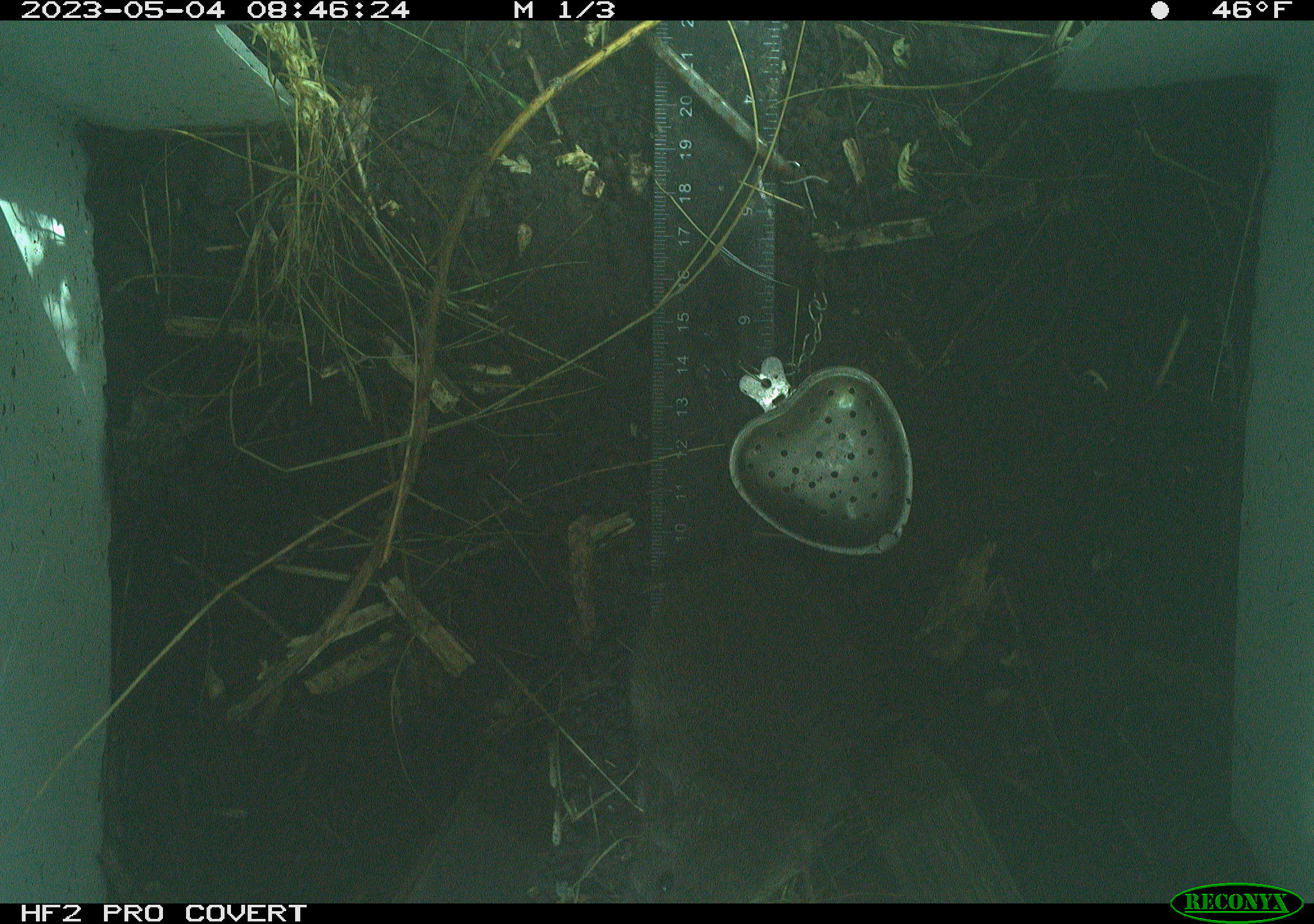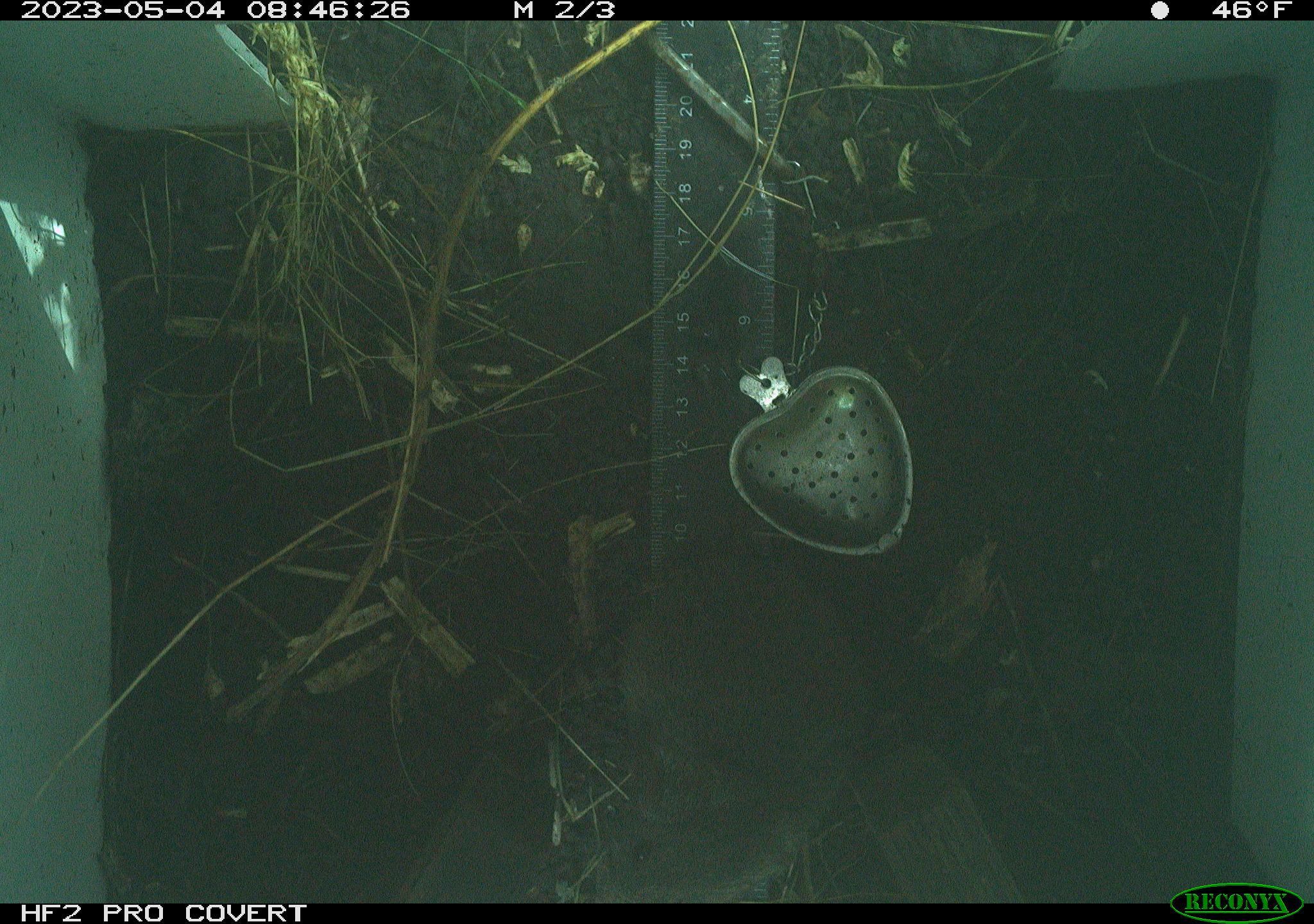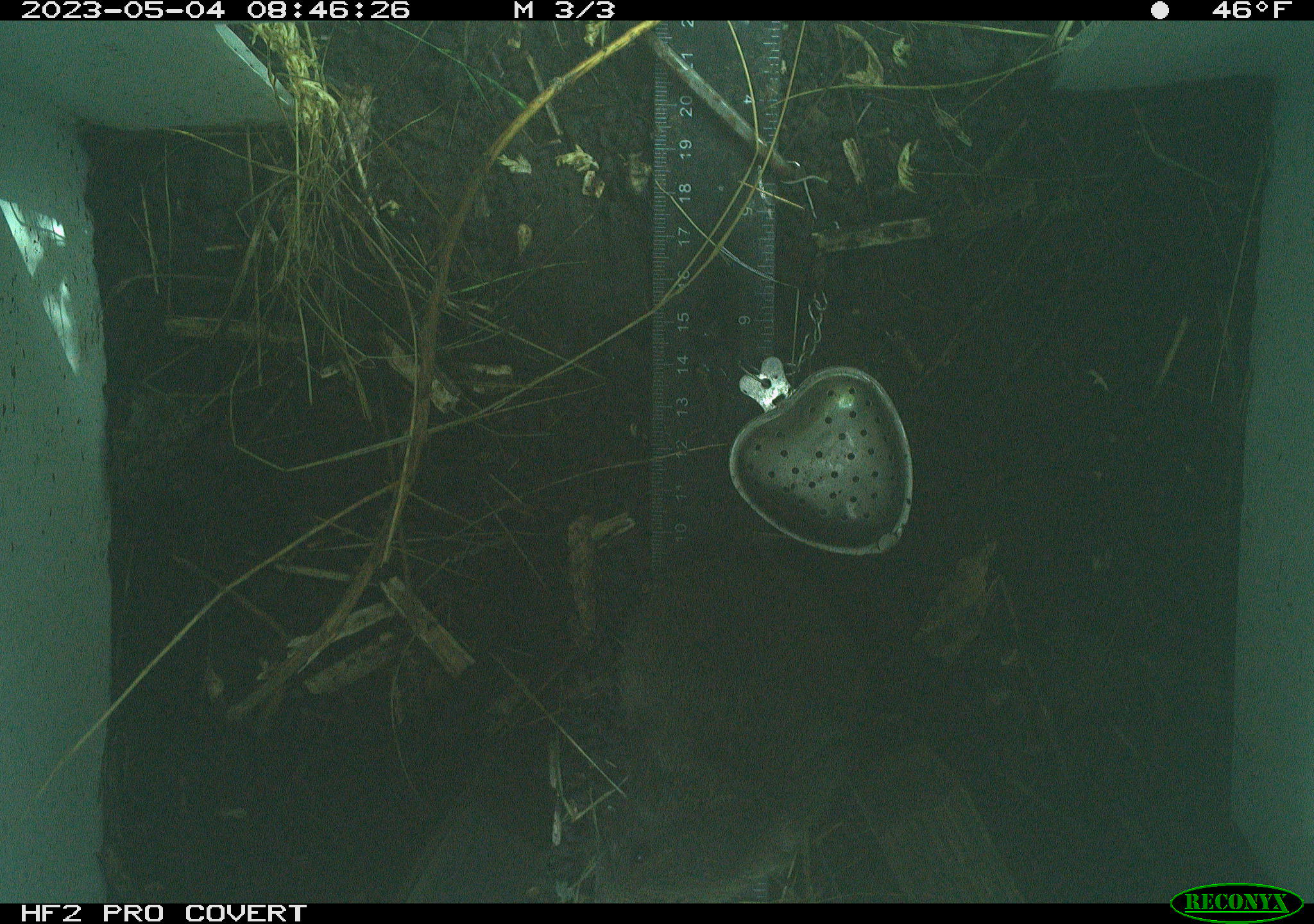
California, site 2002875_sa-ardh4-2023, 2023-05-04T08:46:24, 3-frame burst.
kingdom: Animalia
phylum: Chordata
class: Mammalia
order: Rodentia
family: Cricetidae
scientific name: Arvicolinae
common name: voles, lemmings, and muskrats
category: arvicolinae subfamily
Arvicolinae subfamily (voles, lemmings, and muskrats) (Arvicolinae).